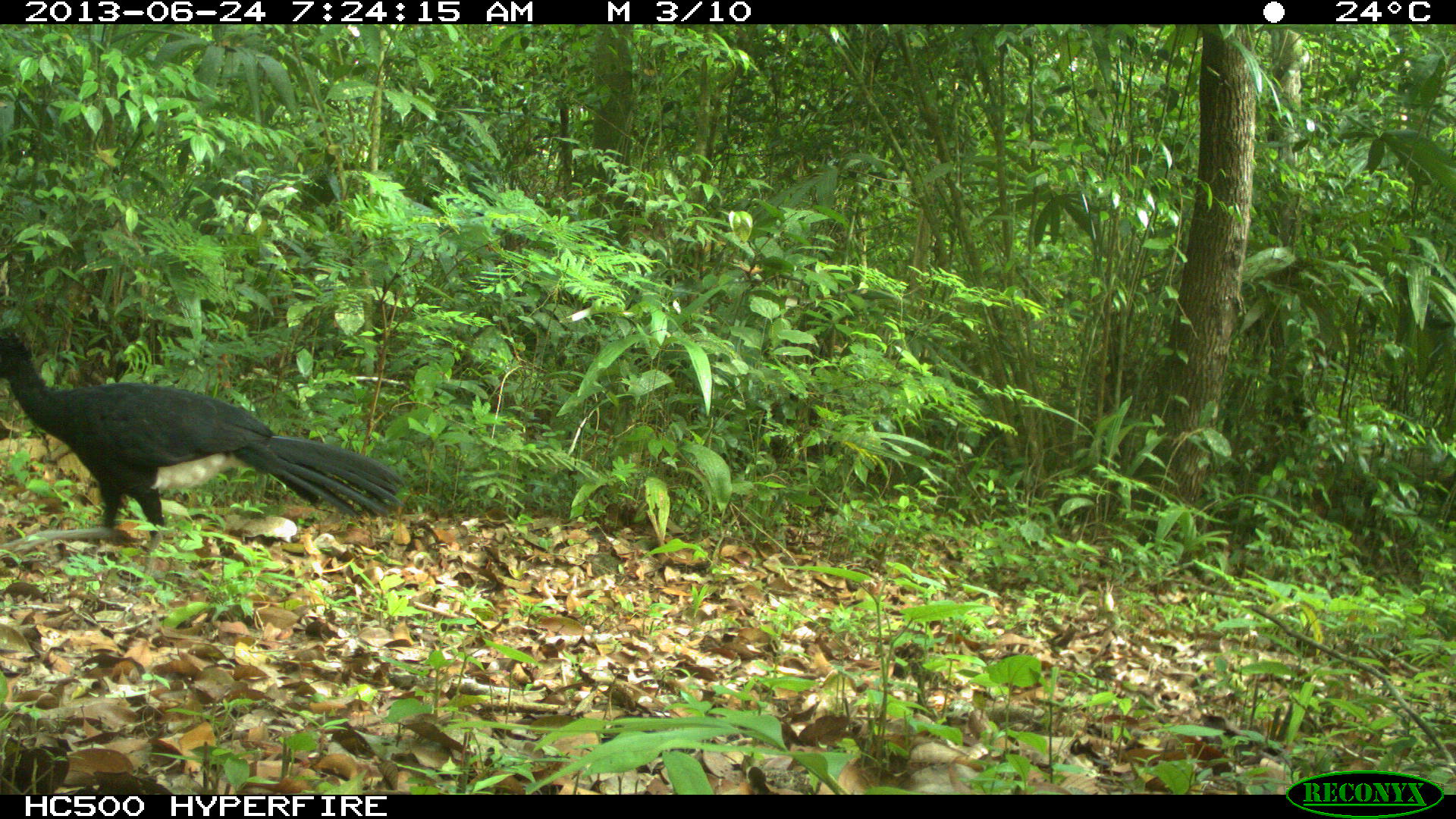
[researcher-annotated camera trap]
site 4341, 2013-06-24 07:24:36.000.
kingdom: Animalia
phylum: Chordata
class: Aves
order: Galliformes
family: Cracidae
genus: Crax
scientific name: Crax rubra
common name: great curassow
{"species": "Crax rubra (great curassow)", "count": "1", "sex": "male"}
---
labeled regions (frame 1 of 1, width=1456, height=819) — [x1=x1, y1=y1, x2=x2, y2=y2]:
crax rubra: [x1=0, y1=323, x2=404, y2=590]